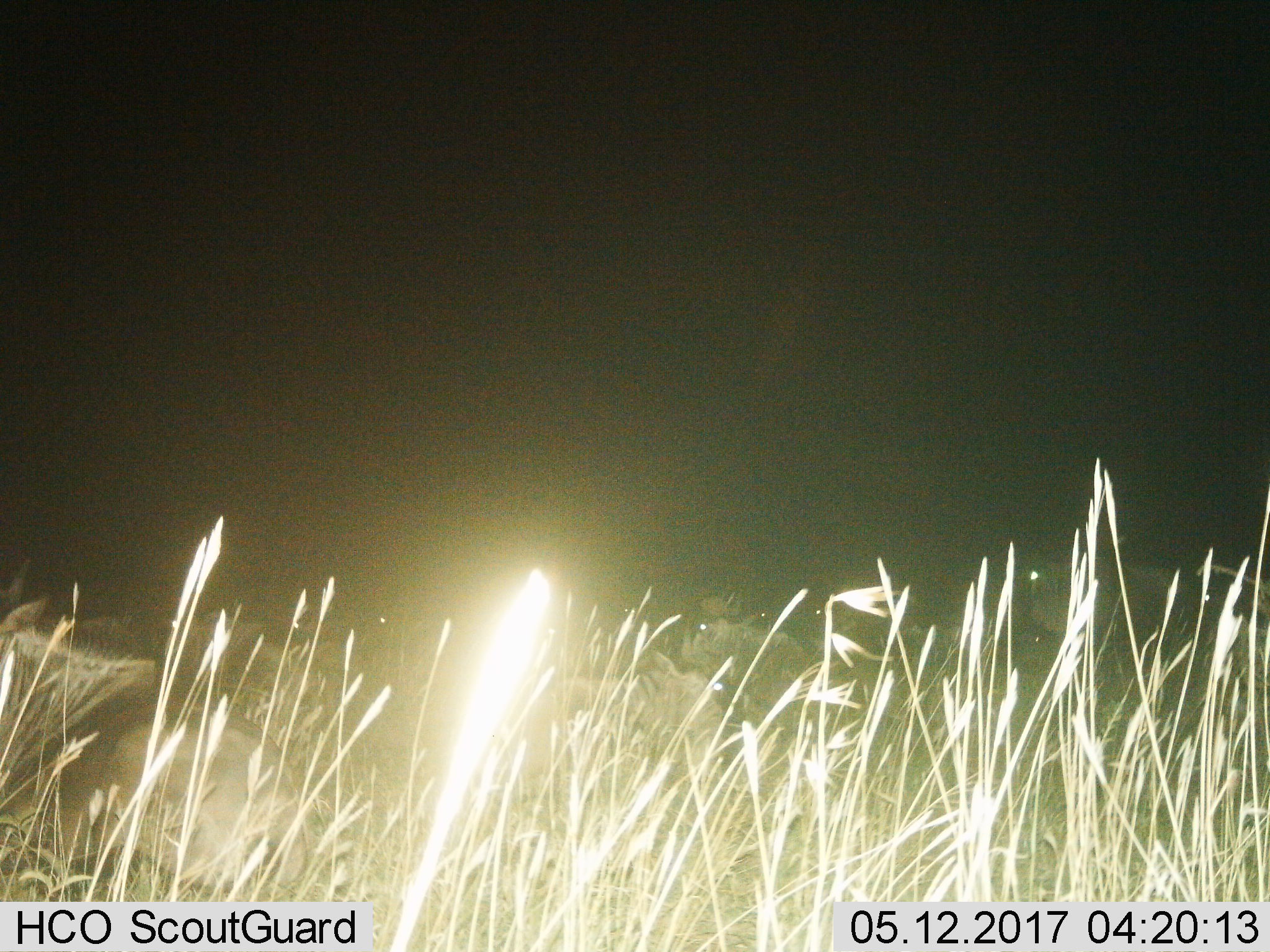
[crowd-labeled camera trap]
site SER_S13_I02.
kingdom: Animalia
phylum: Chordata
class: Mammalia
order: Artiodactyla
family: Bovidae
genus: Connochaetes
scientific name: Connochaetes taurinus taurinus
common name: blue wildebeest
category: wildebeestblue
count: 6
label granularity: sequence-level